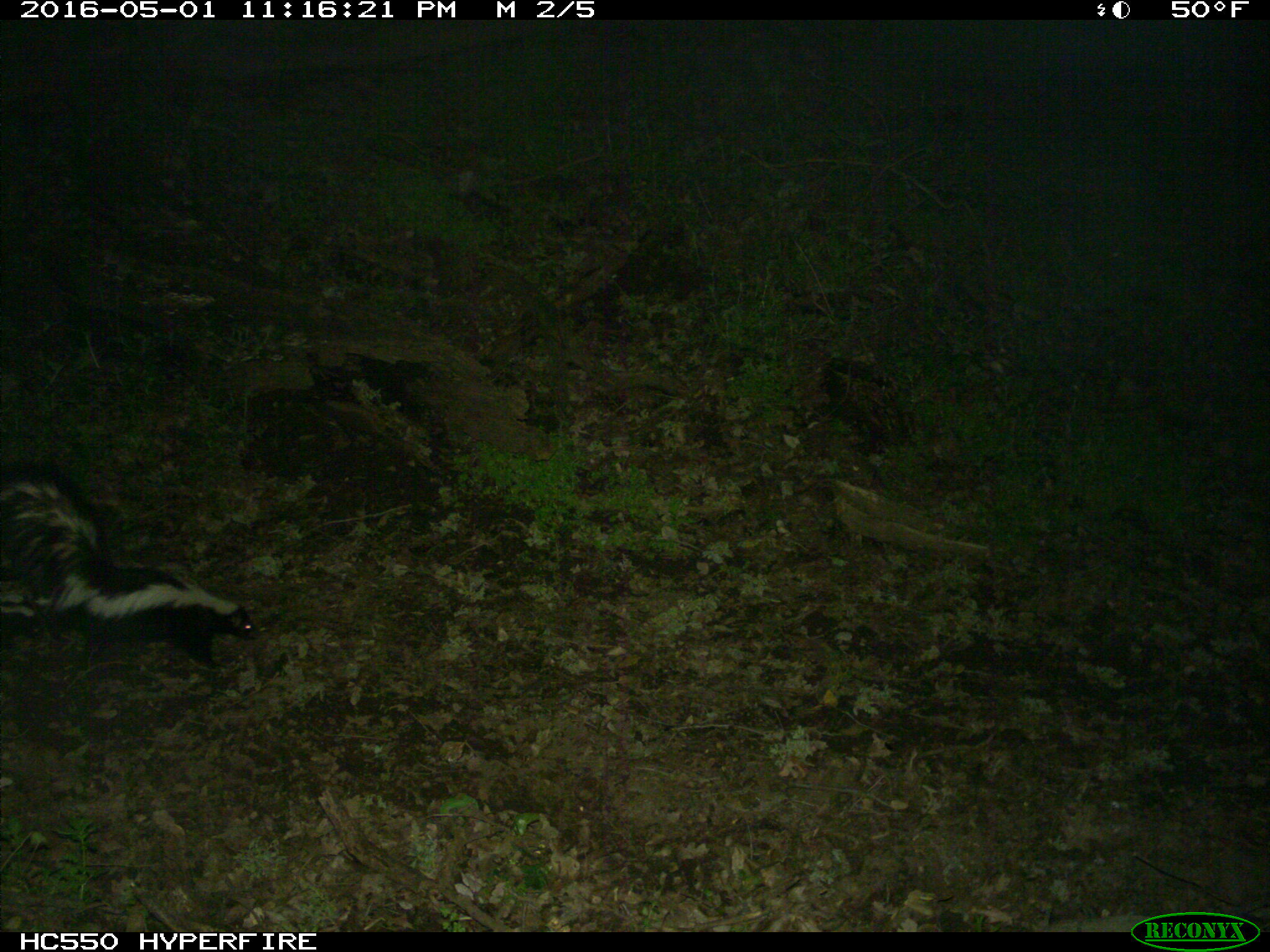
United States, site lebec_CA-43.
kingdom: Animalia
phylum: Chordata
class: Mammalia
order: Carnivora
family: Mephitidae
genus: Mephitis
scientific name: Mephitis mephitis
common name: striped skunk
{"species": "Mephitis mephitis (striped skunk)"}